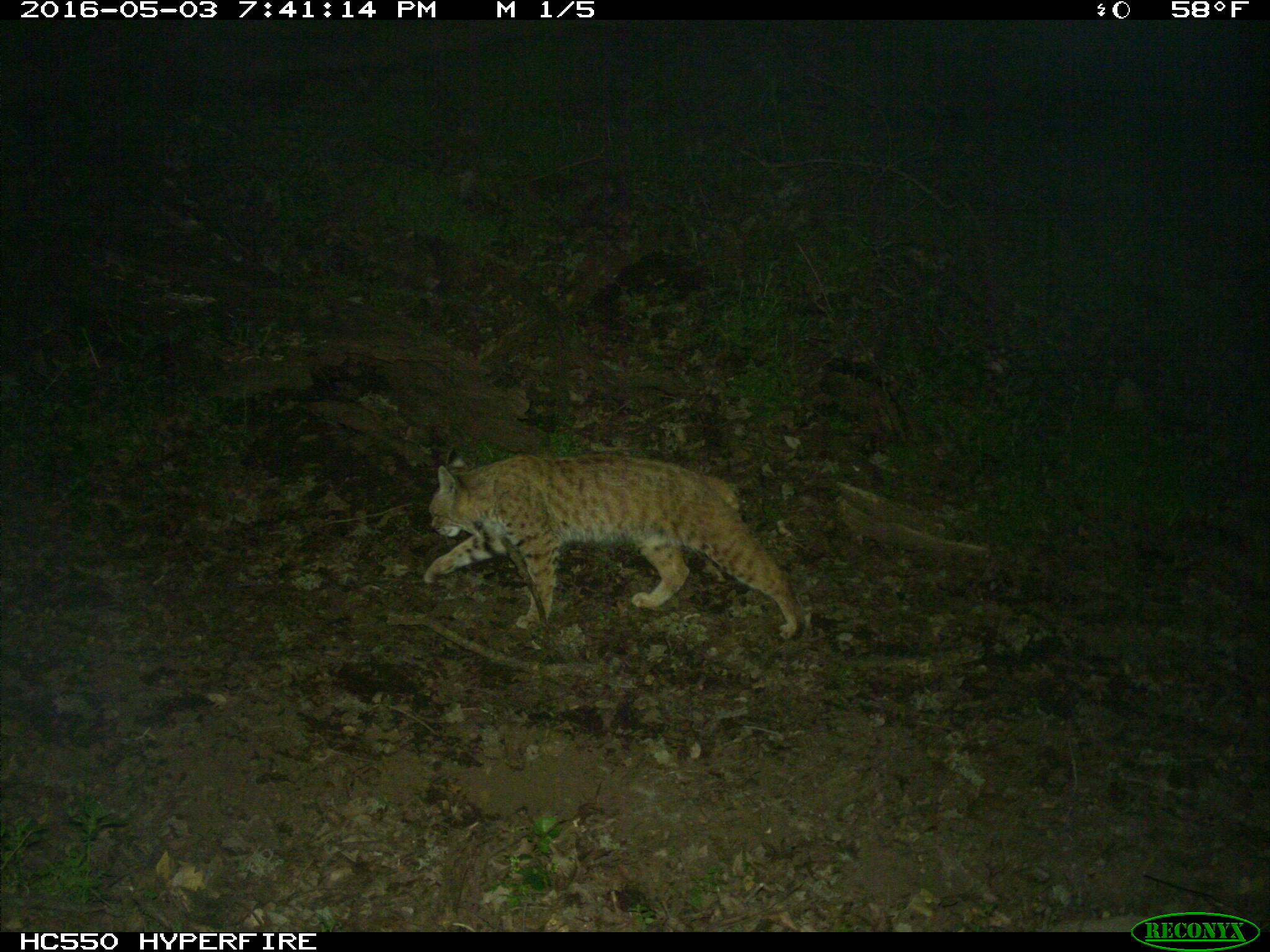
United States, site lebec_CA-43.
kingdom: Animalia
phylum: Chordata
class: Mammalia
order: Carnivora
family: Felidae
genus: Lynx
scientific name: Lynx rufus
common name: bobcat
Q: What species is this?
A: Lynx rufus (bobcat).